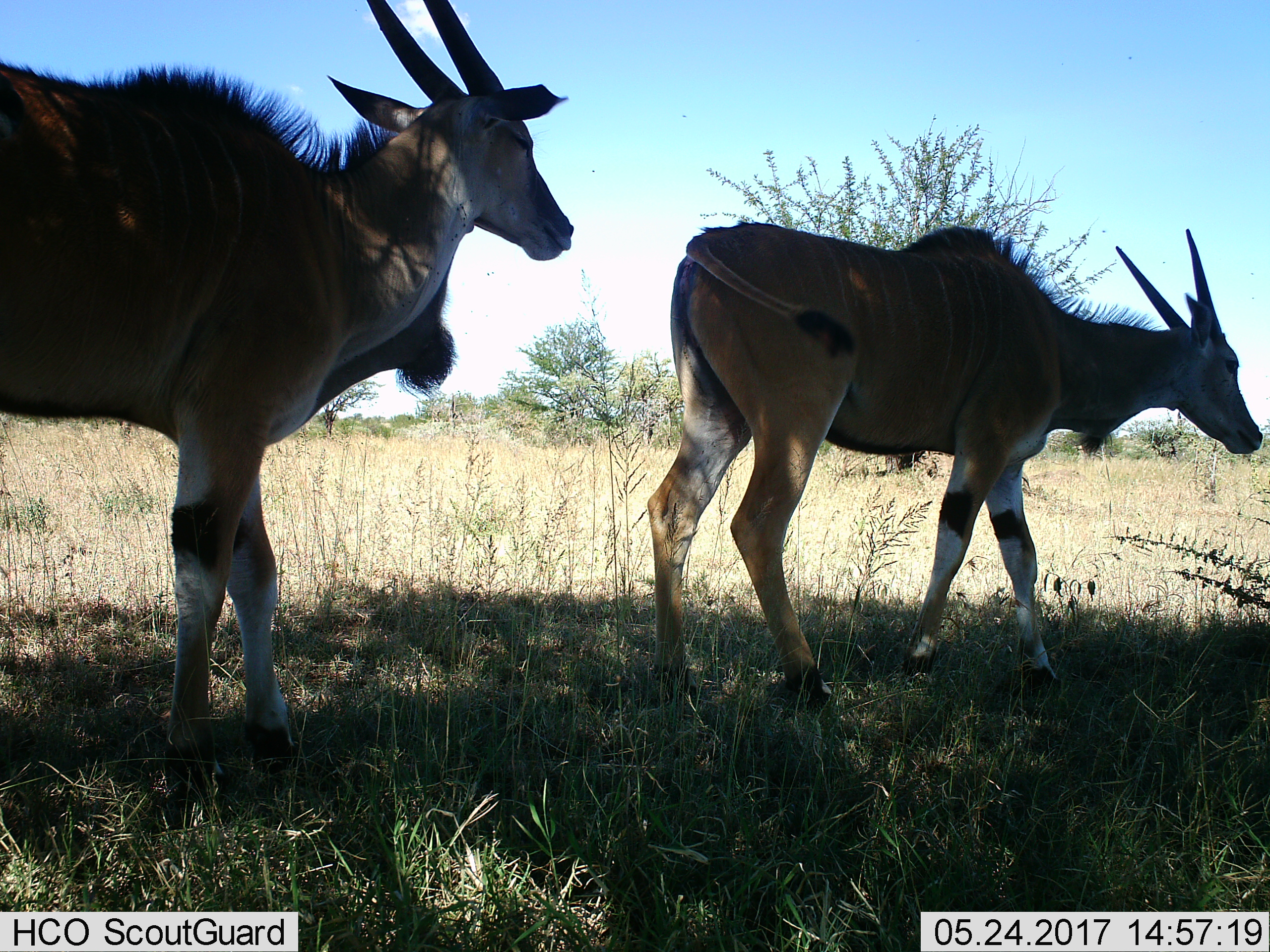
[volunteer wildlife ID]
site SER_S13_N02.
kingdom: Animalia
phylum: Chordata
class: Mammalia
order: Artiodactyla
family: Bovidae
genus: Tragelaphus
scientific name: Tragelaphus oryx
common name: eland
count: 2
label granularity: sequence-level